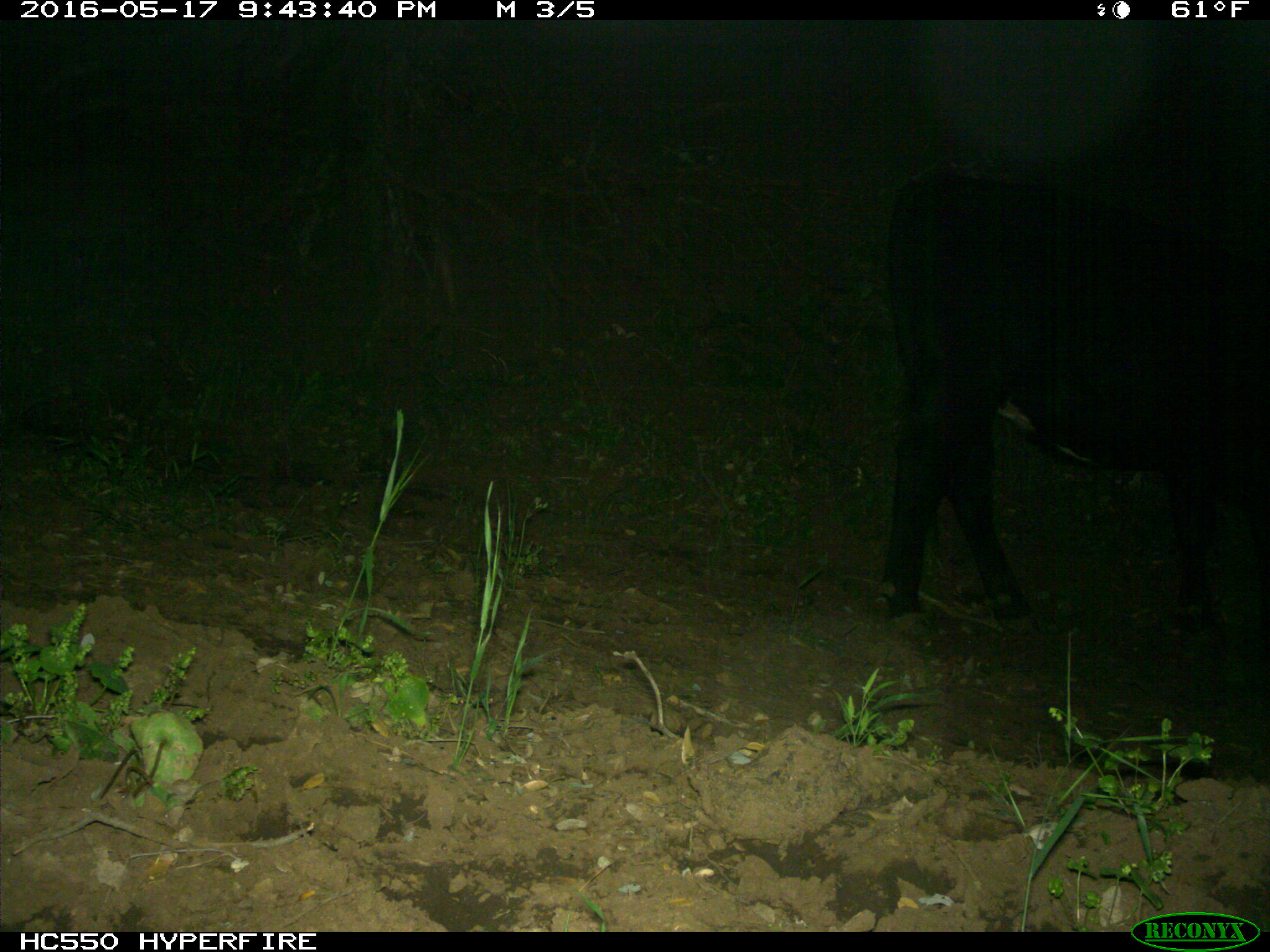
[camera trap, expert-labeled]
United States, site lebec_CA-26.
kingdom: Animalia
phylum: Chordata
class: Mammalia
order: Artiodactyla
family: Bovidae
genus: Bos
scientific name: Bos taurus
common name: domestic cow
Bos taurus (domestic cow).